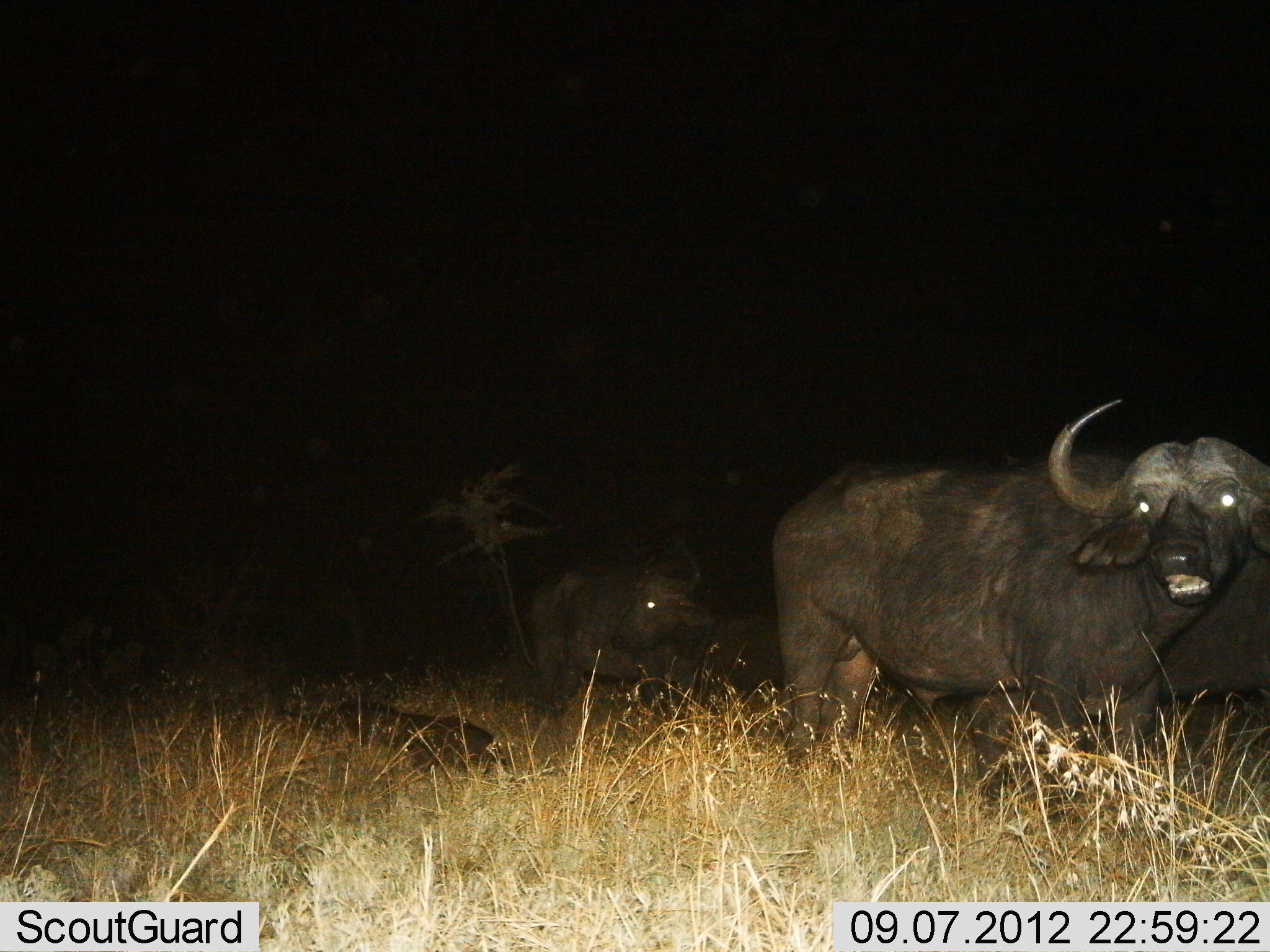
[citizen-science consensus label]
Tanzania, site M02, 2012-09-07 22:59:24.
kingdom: Animalia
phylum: Chordata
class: Mammalia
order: Artiodactyla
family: Bovidae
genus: Syncerus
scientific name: Syncerus caffer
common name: cape buffalo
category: buffalo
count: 3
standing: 50%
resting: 30%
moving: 30%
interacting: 0%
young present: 10%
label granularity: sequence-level